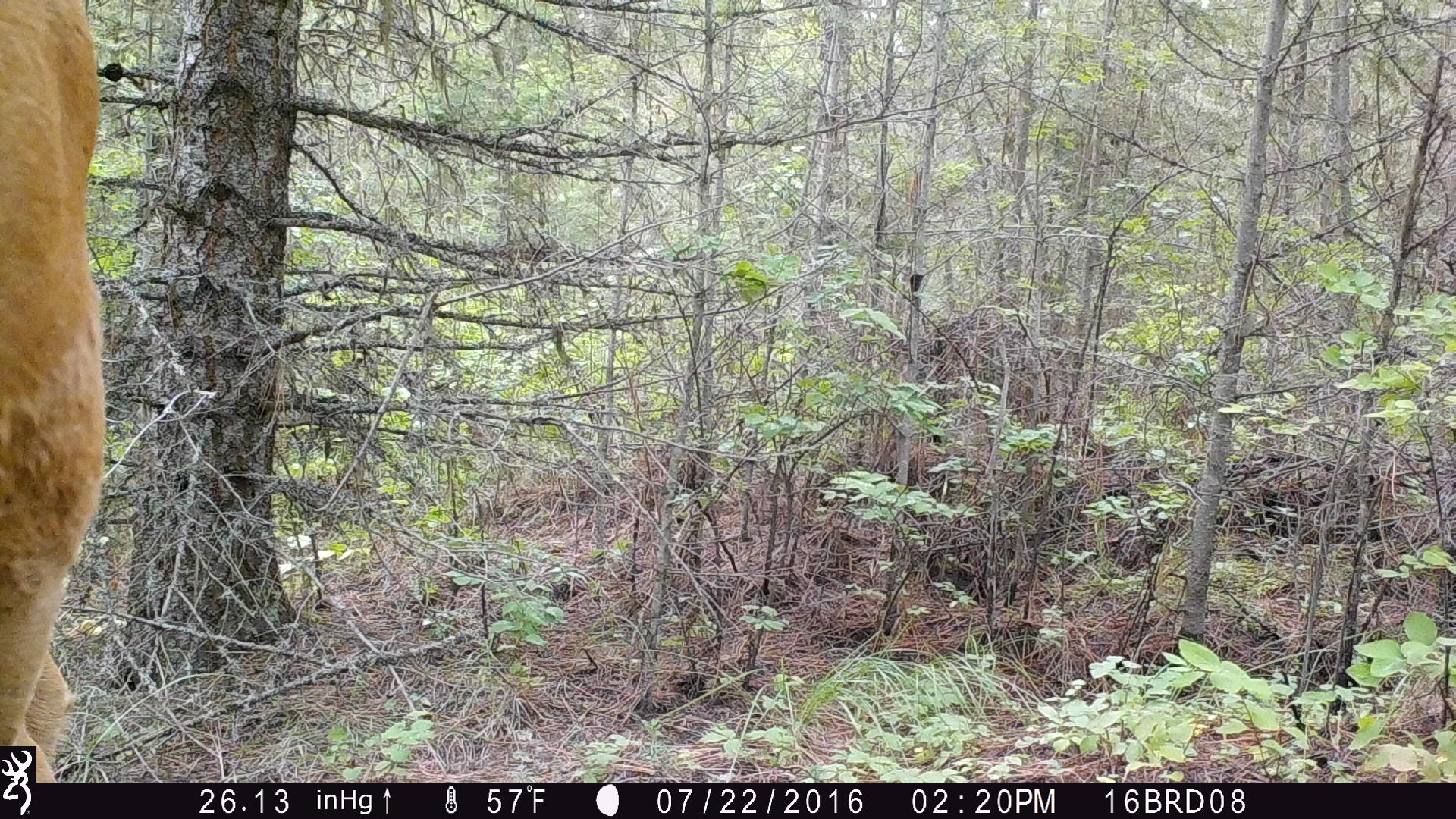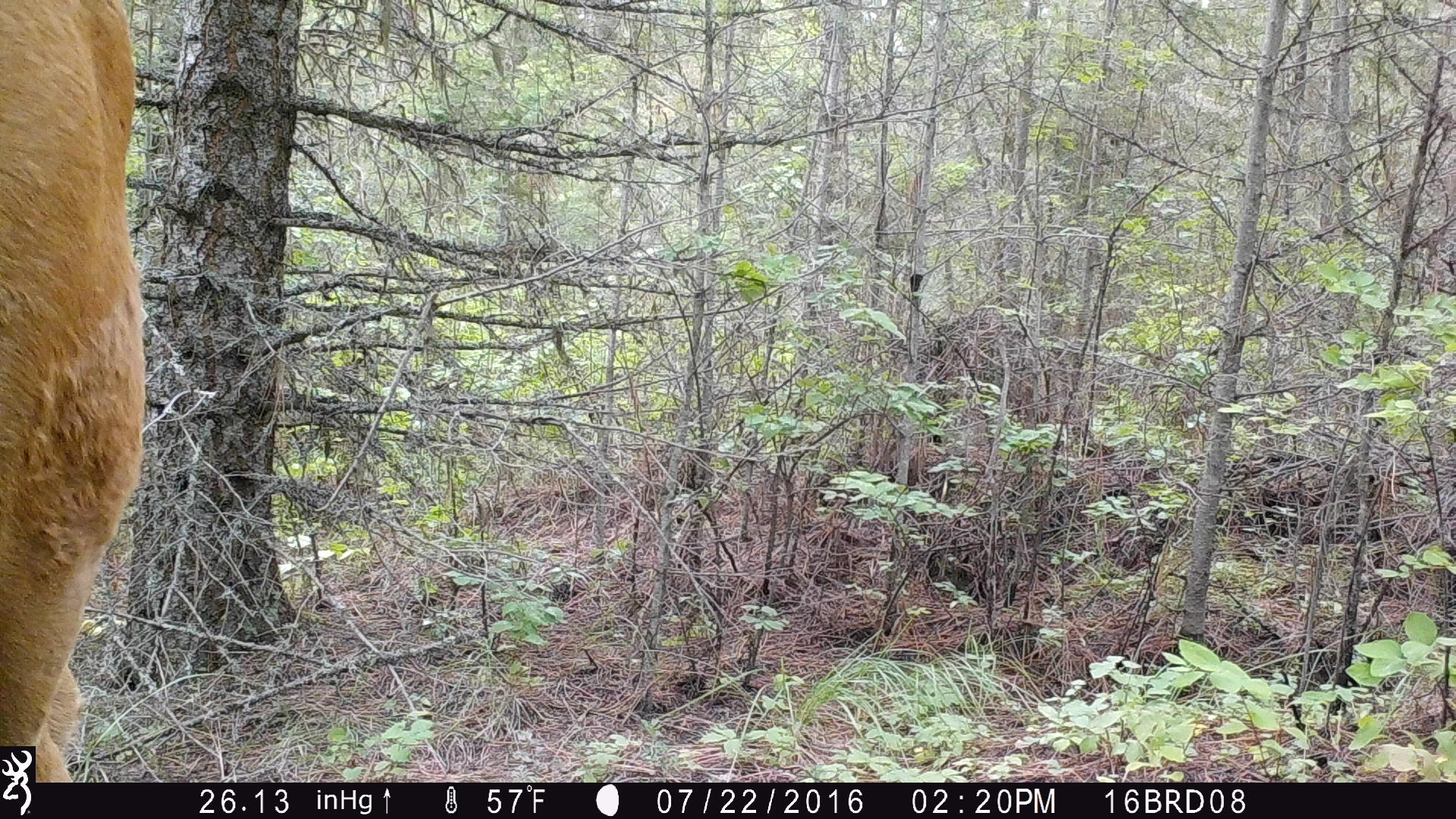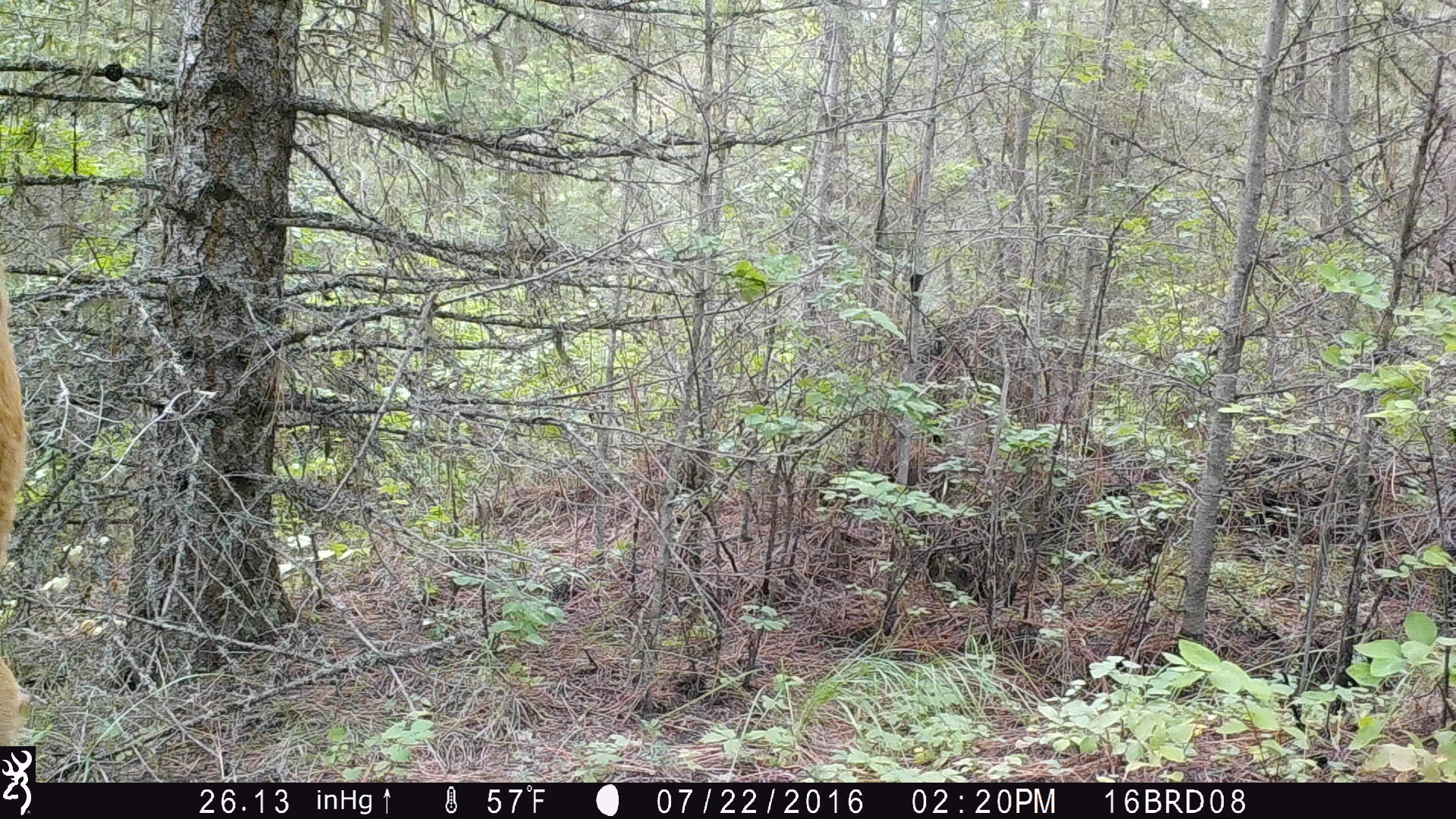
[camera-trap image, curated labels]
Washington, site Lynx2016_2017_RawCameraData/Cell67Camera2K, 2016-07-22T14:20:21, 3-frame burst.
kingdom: Animalia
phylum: Chordata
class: Mammalia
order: Artiodactyla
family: Bovidae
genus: Bos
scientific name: Bos taurus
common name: domestic cattle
Domestic cattle (Bos taurus). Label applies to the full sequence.